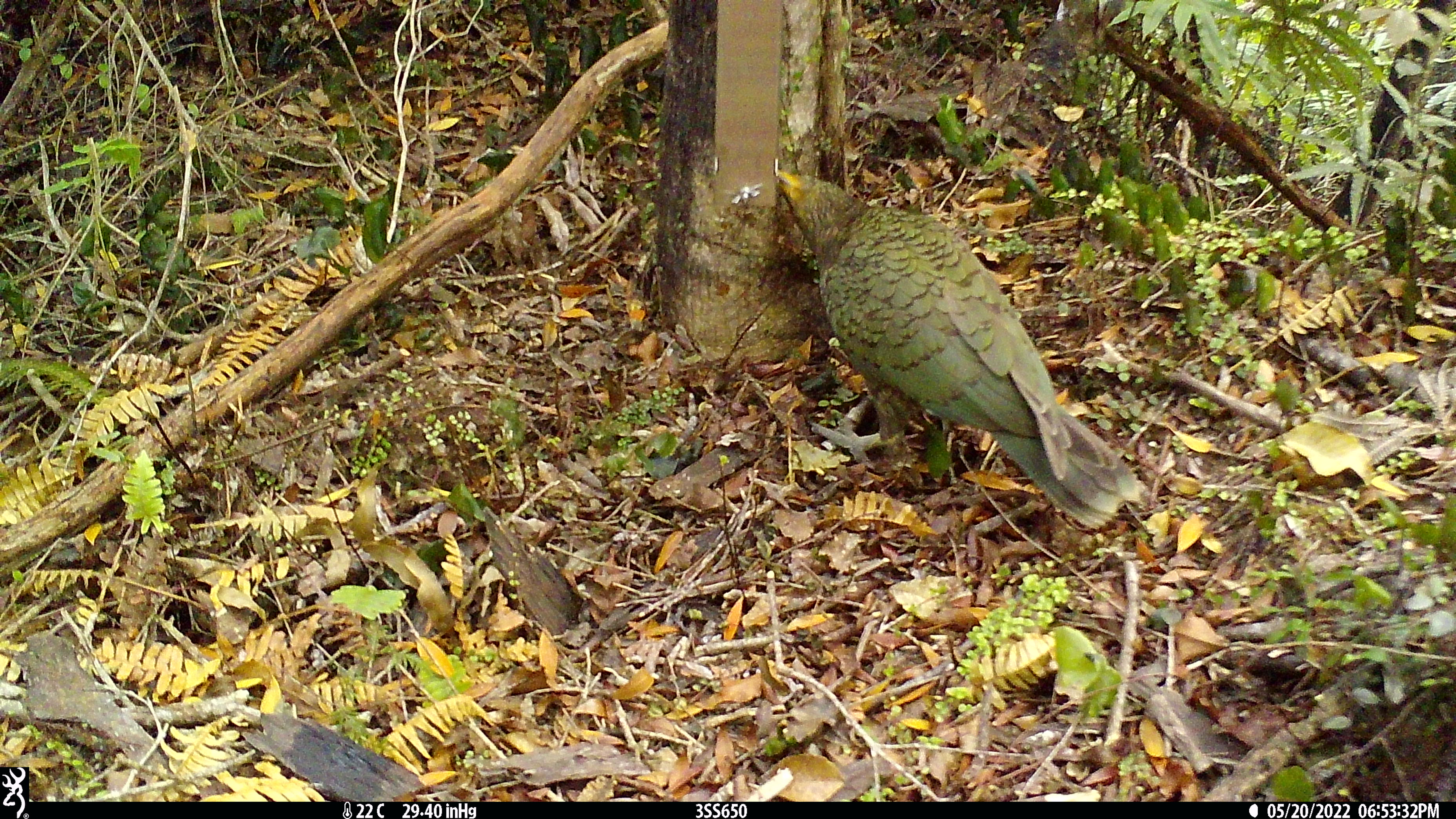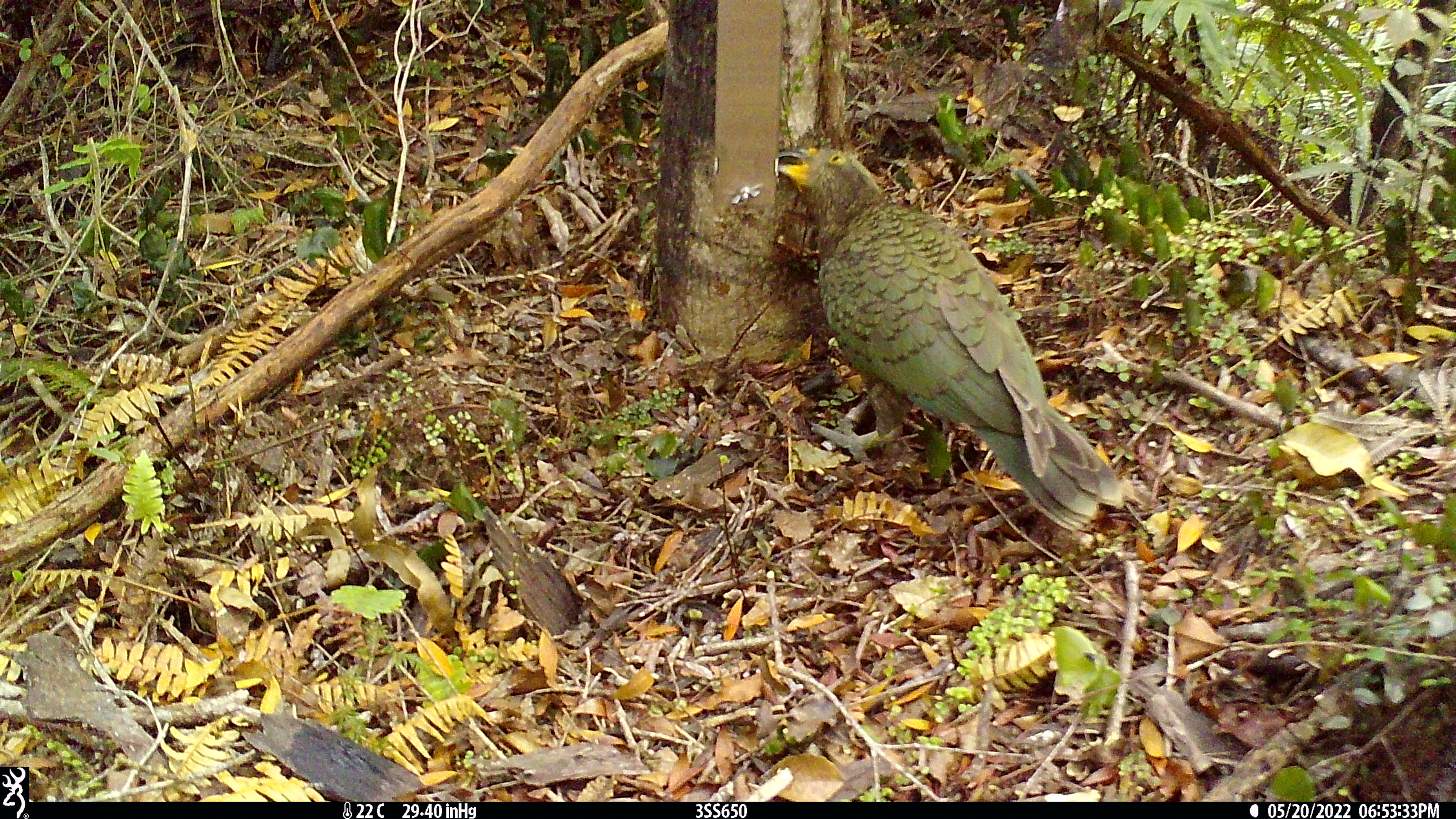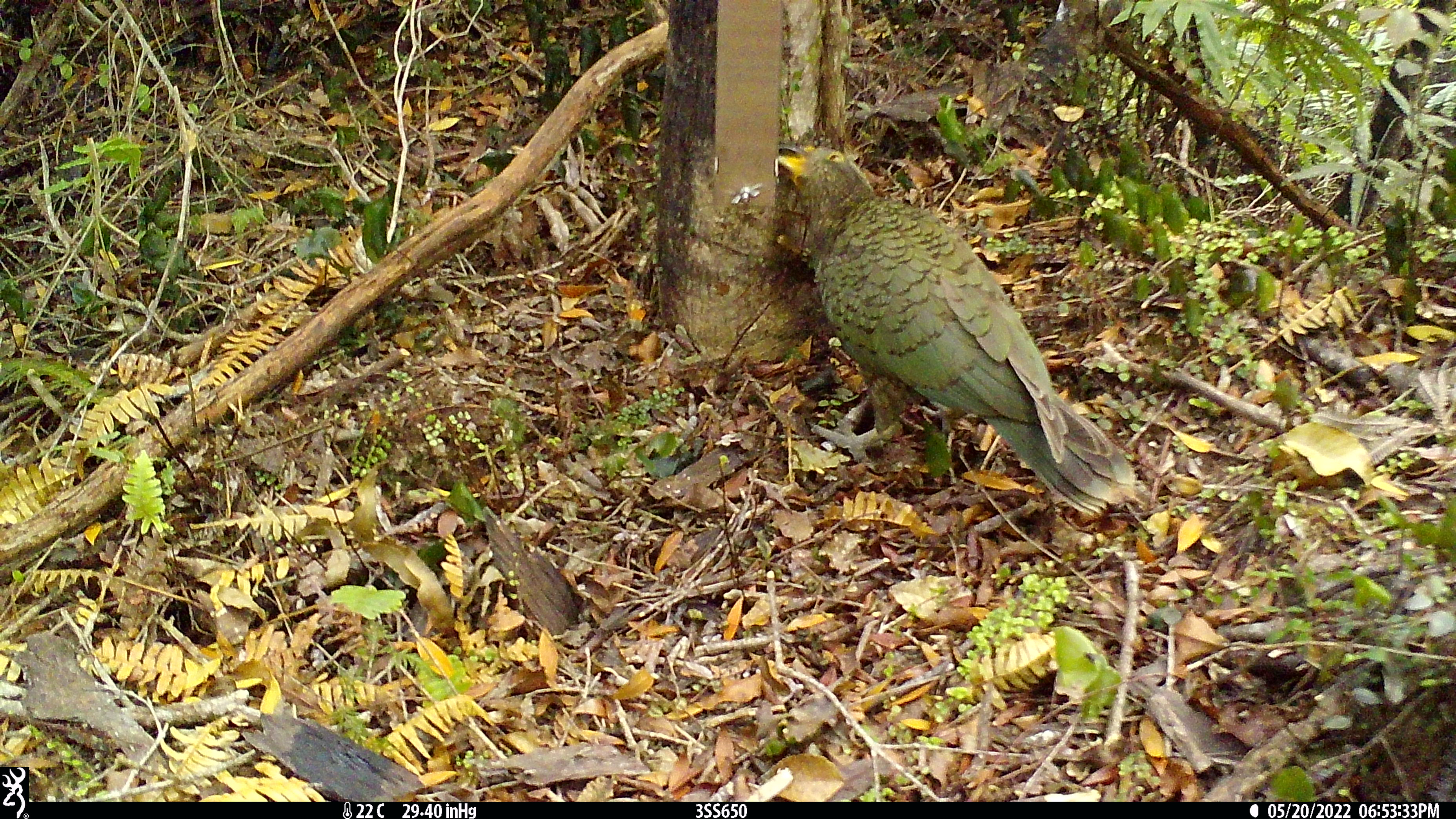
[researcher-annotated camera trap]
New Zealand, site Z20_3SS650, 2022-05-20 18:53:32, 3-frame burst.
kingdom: Animalia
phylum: Chordata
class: Aves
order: Psittaciformes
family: Strigopidae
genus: Nestor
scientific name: Nestor notabilis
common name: kea